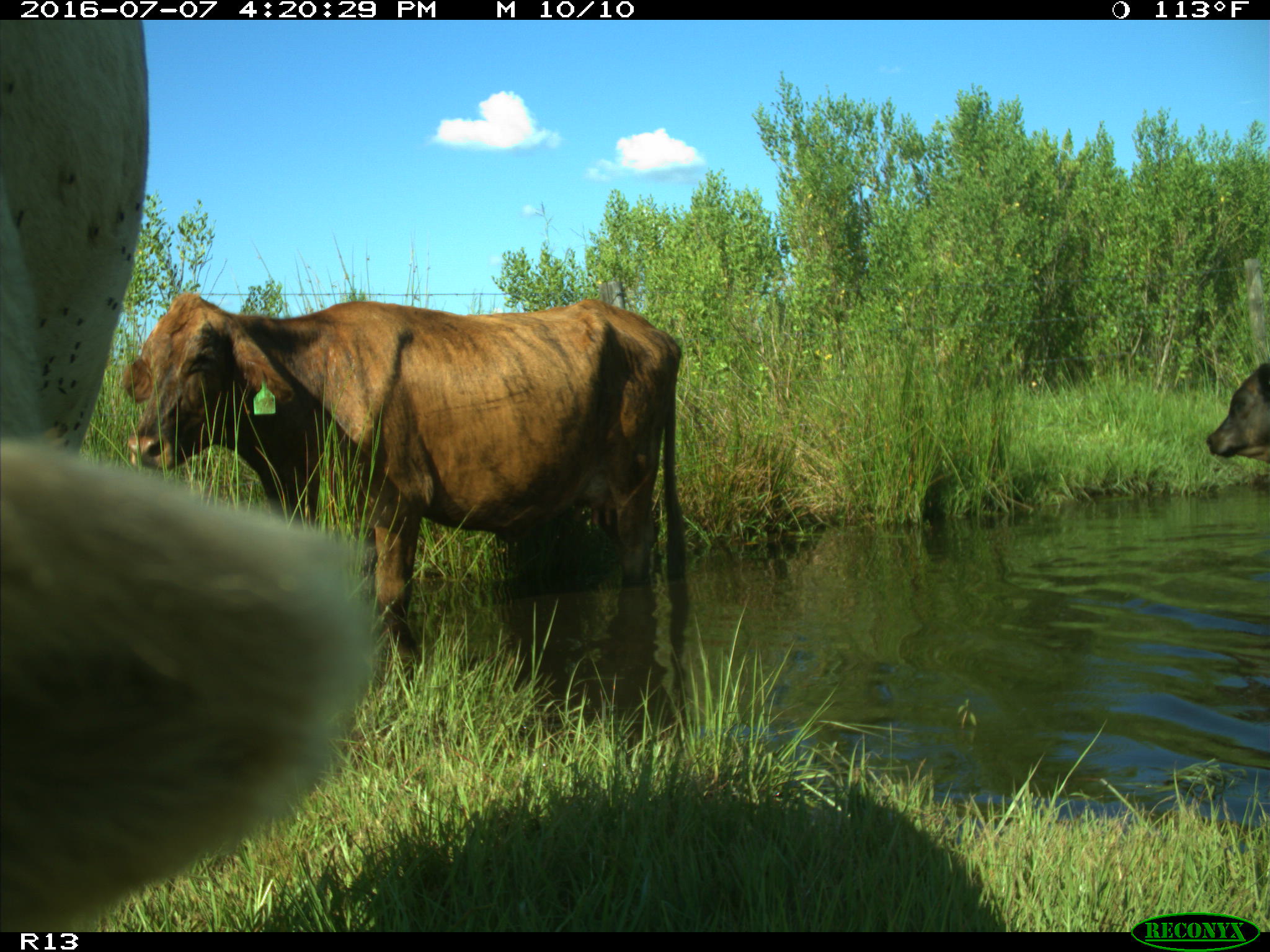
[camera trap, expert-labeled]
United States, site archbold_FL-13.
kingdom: Animalia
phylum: Chordata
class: Mammalia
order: Artiodactyla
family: Bovidae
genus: Bos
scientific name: Bos taurus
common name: domestic cow